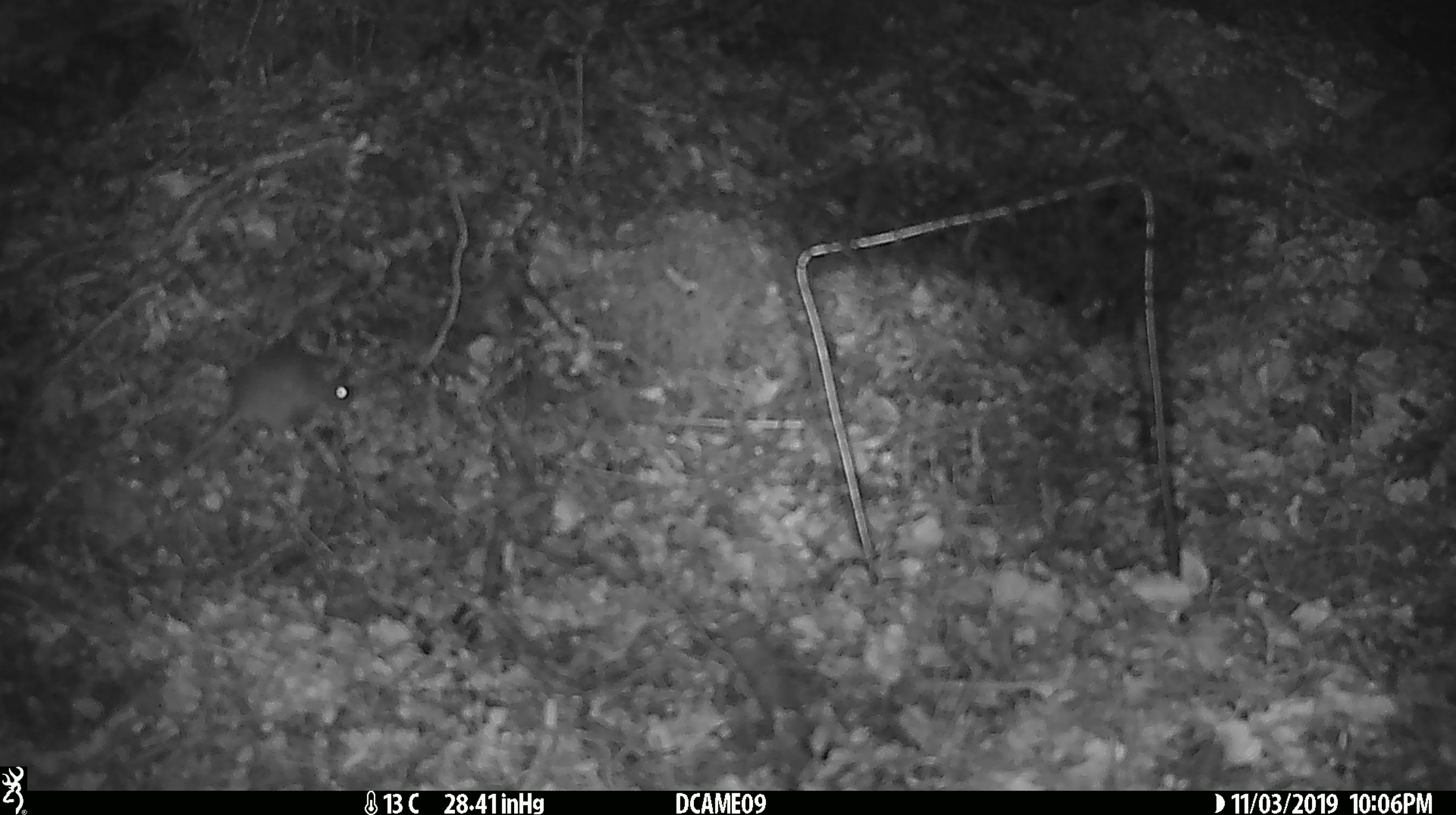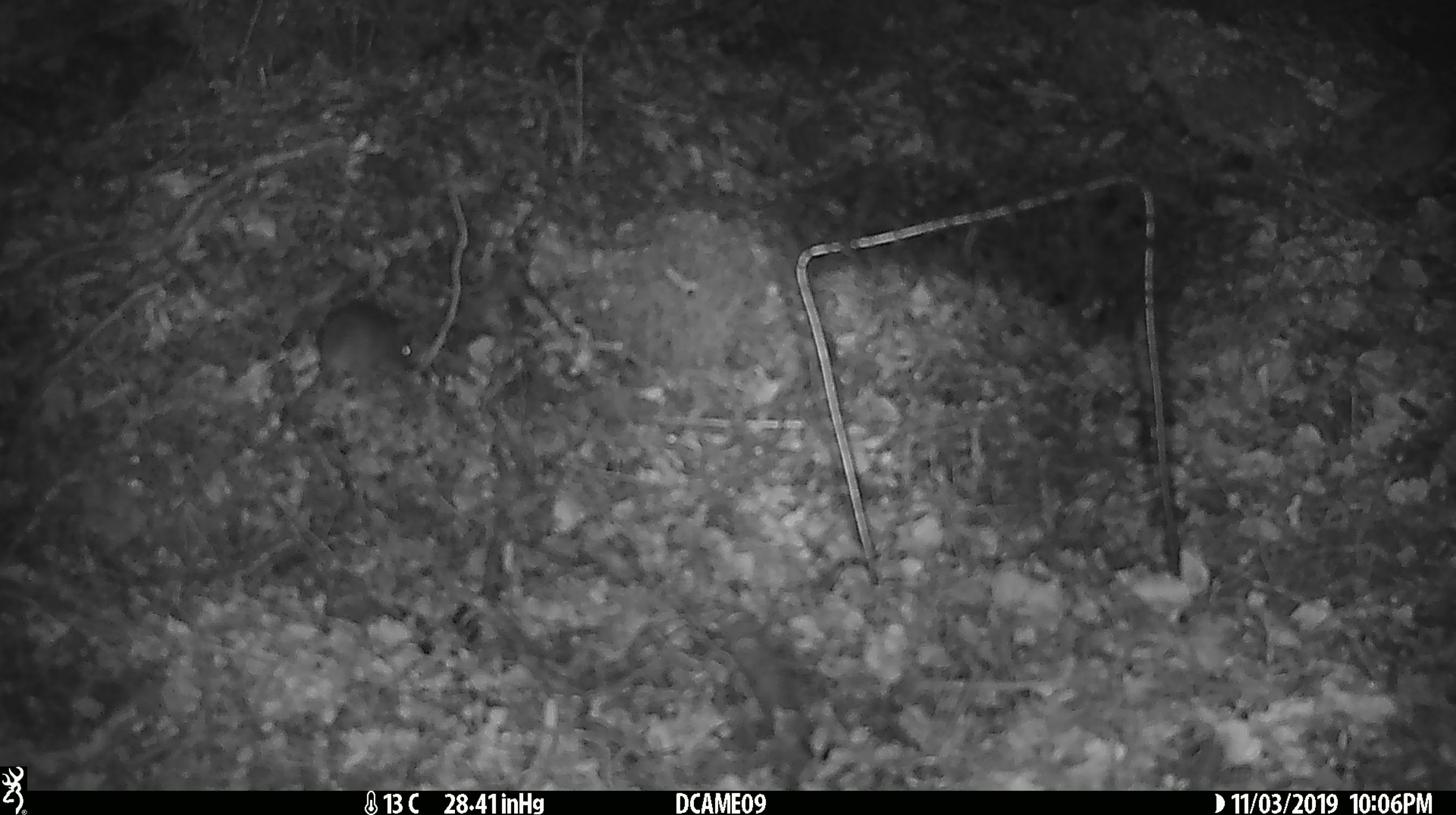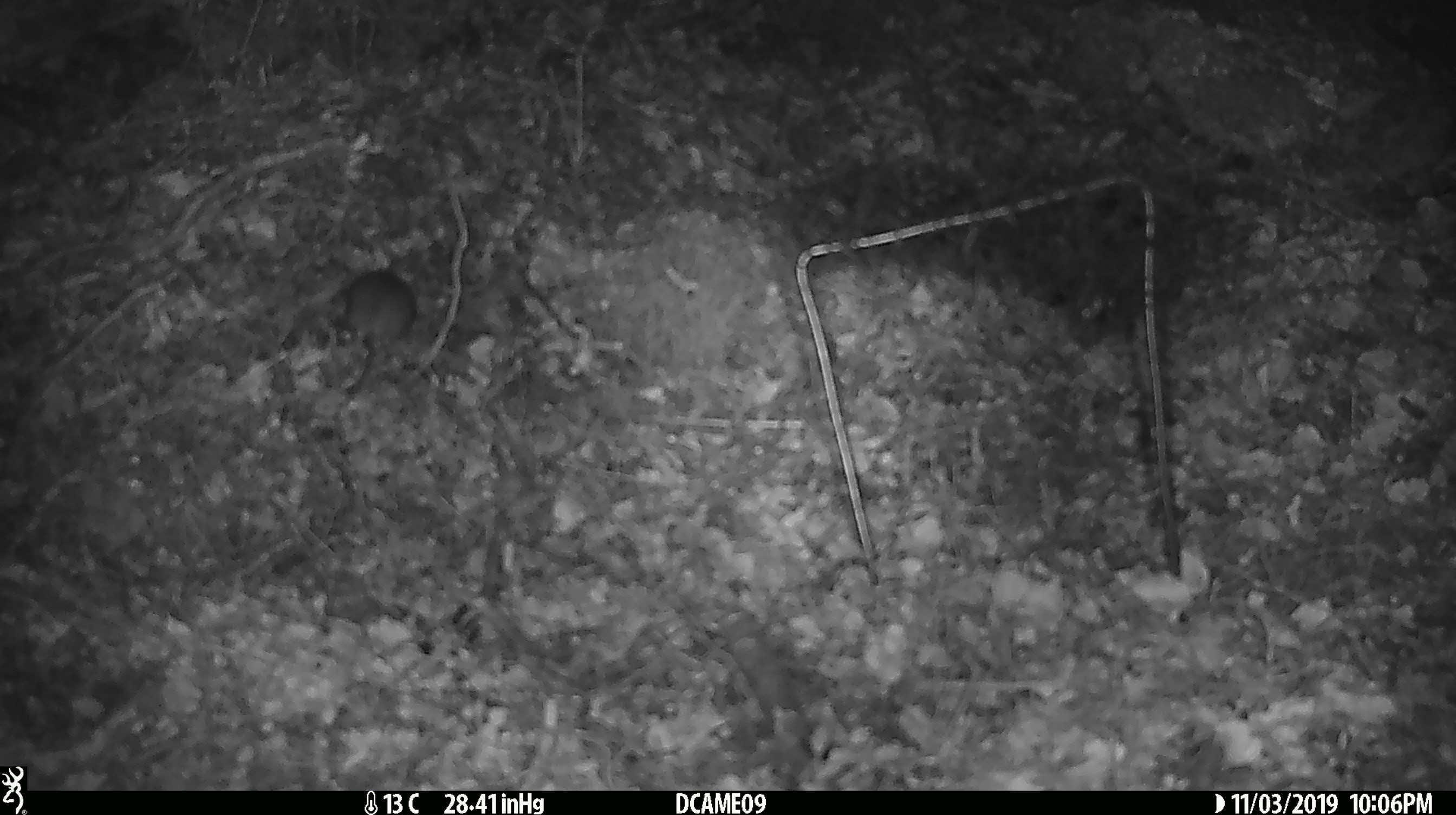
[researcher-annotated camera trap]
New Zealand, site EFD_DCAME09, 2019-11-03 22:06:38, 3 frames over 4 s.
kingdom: Animalia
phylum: Chordata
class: Mammalia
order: Rodentia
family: Muridae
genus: Mus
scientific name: Mus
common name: mouse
Mouse (Mus).